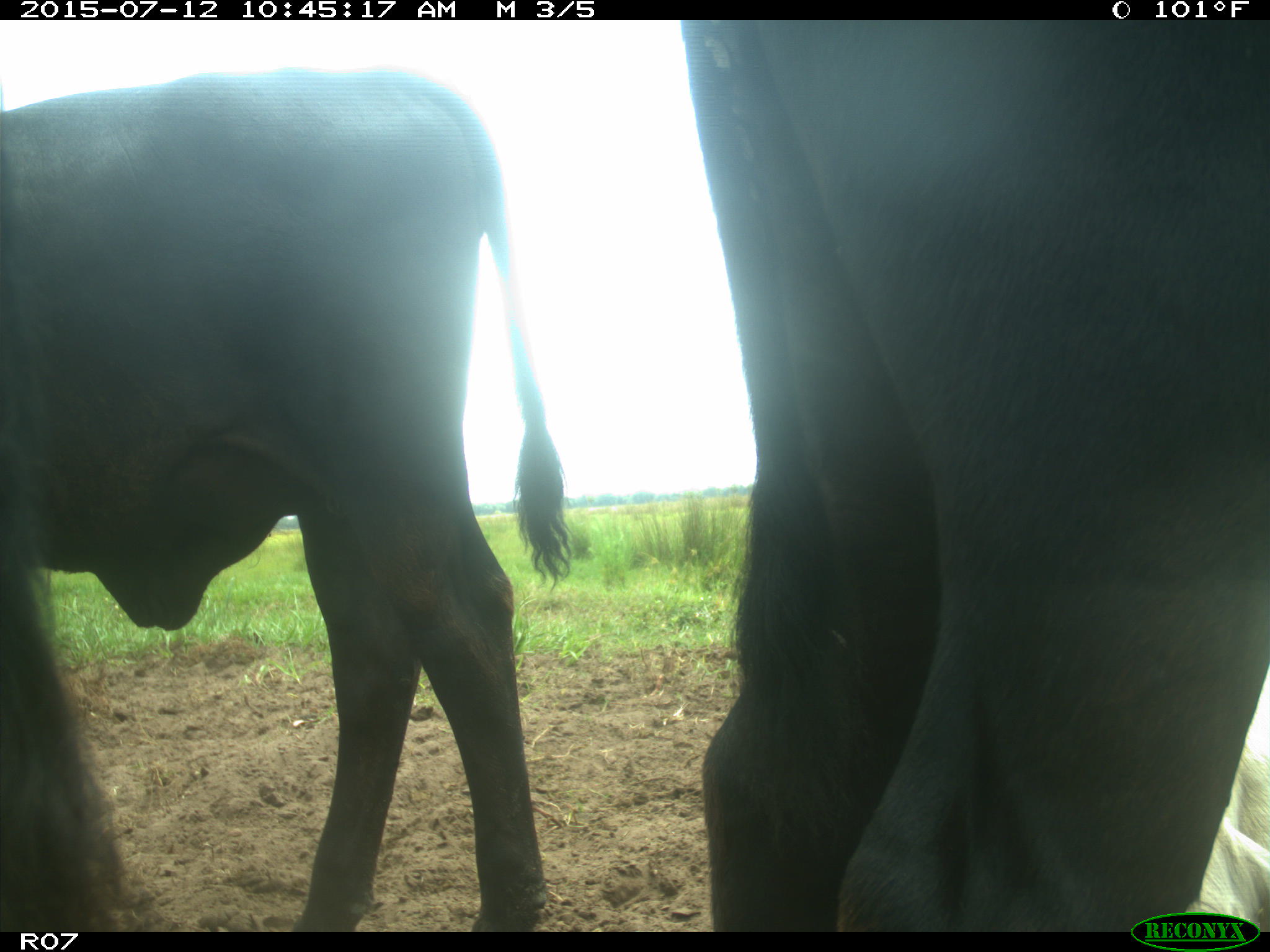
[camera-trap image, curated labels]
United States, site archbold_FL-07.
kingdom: Animalia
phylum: Chordata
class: Mammalia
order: Artiodactyla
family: Bovidae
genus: Bos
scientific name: Bos taurus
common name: domestic cow